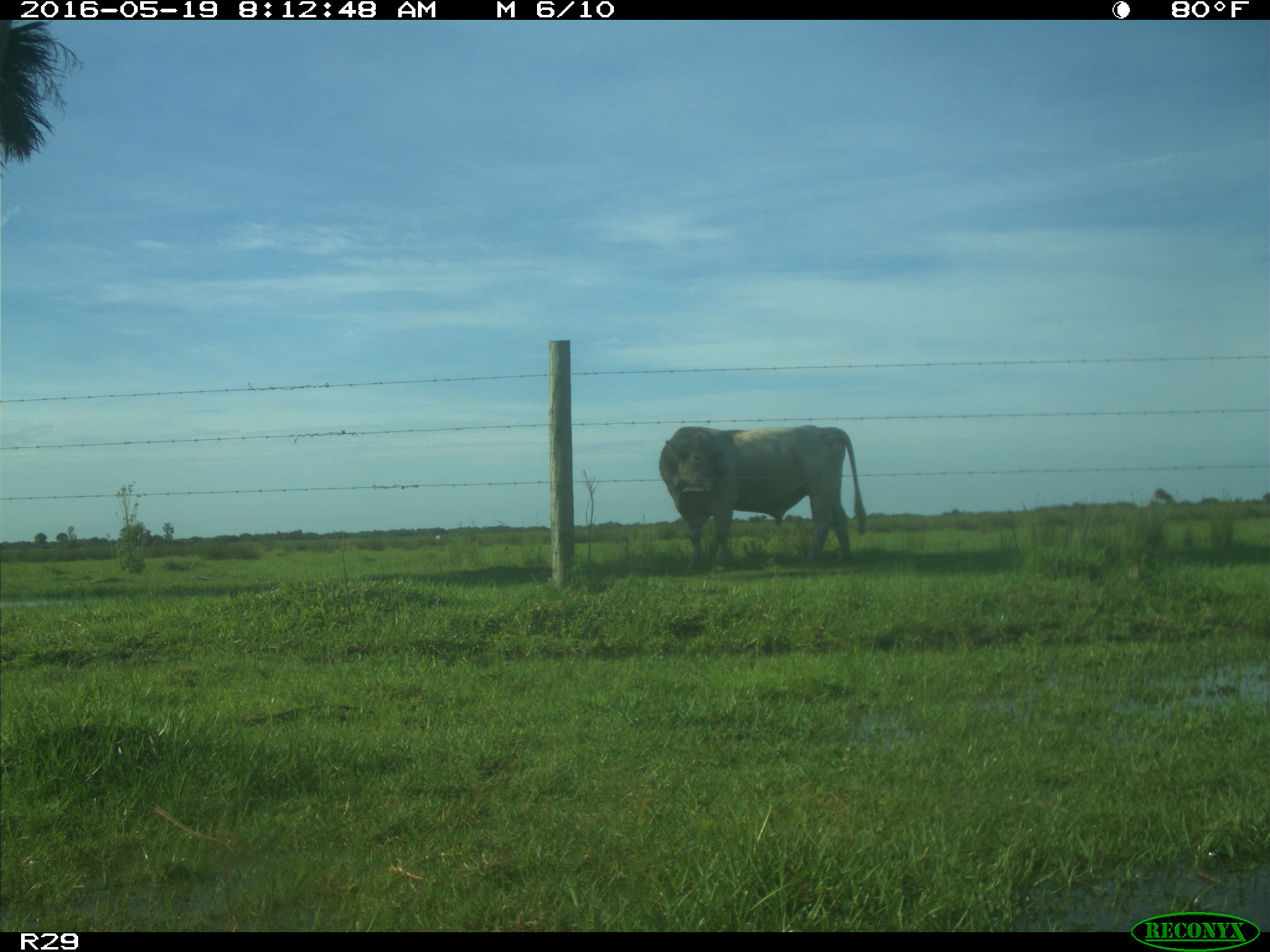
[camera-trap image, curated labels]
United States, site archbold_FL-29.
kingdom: Animalia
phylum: Chordata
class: Mammalia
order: Artiodactyla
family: Bovidae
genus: Bos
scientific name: Bos taurus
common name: domestic cow